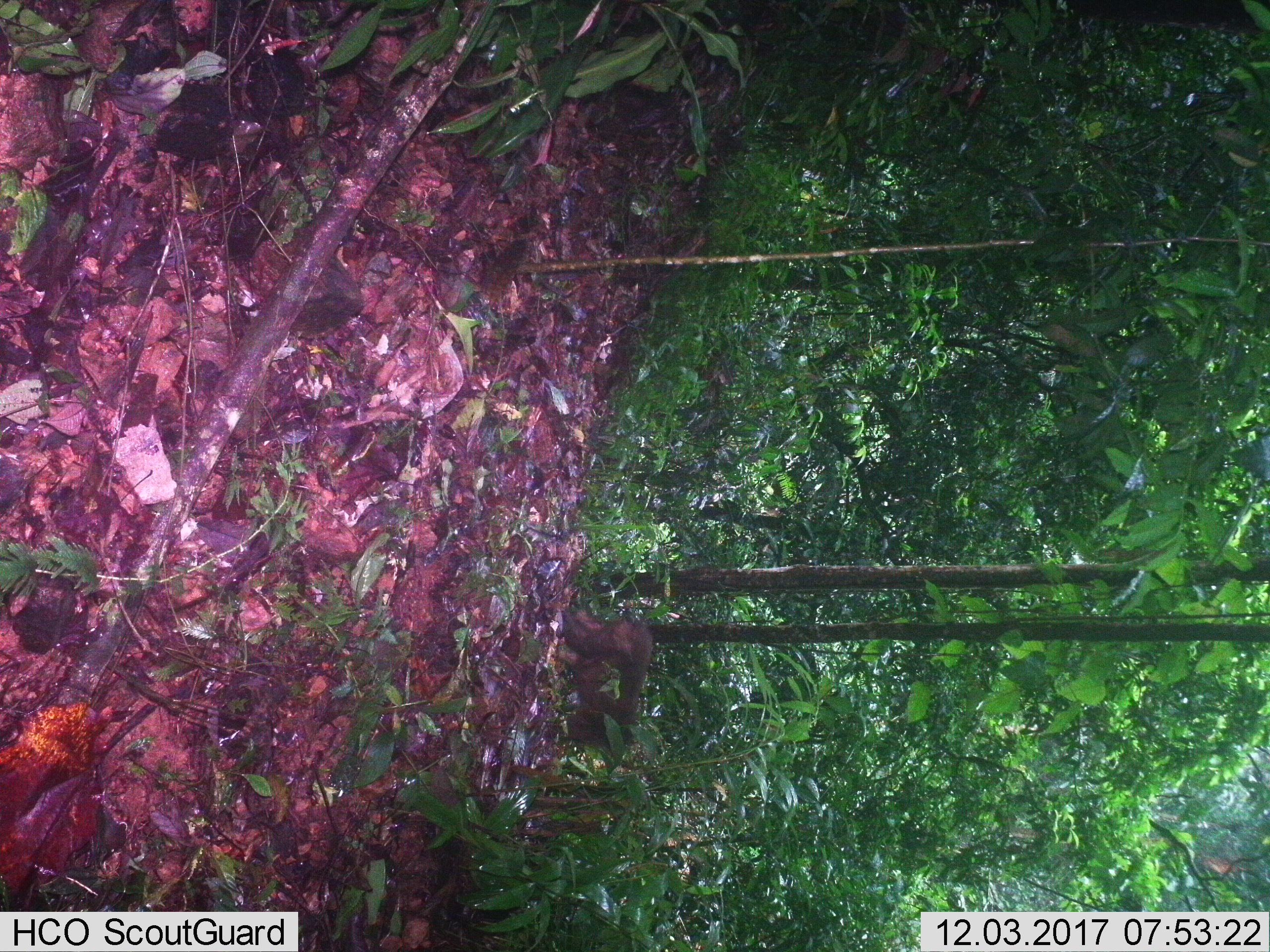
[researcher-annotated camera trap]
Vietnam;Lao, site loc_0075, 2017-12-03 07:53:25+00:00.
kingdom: Animalia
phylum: Chordata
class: Mammalia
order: Primates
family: Cercopithecidae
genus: Macaca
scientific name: Macaca arctoides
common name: stump-tailed macaque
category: stump tailed macaque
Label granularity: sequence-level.